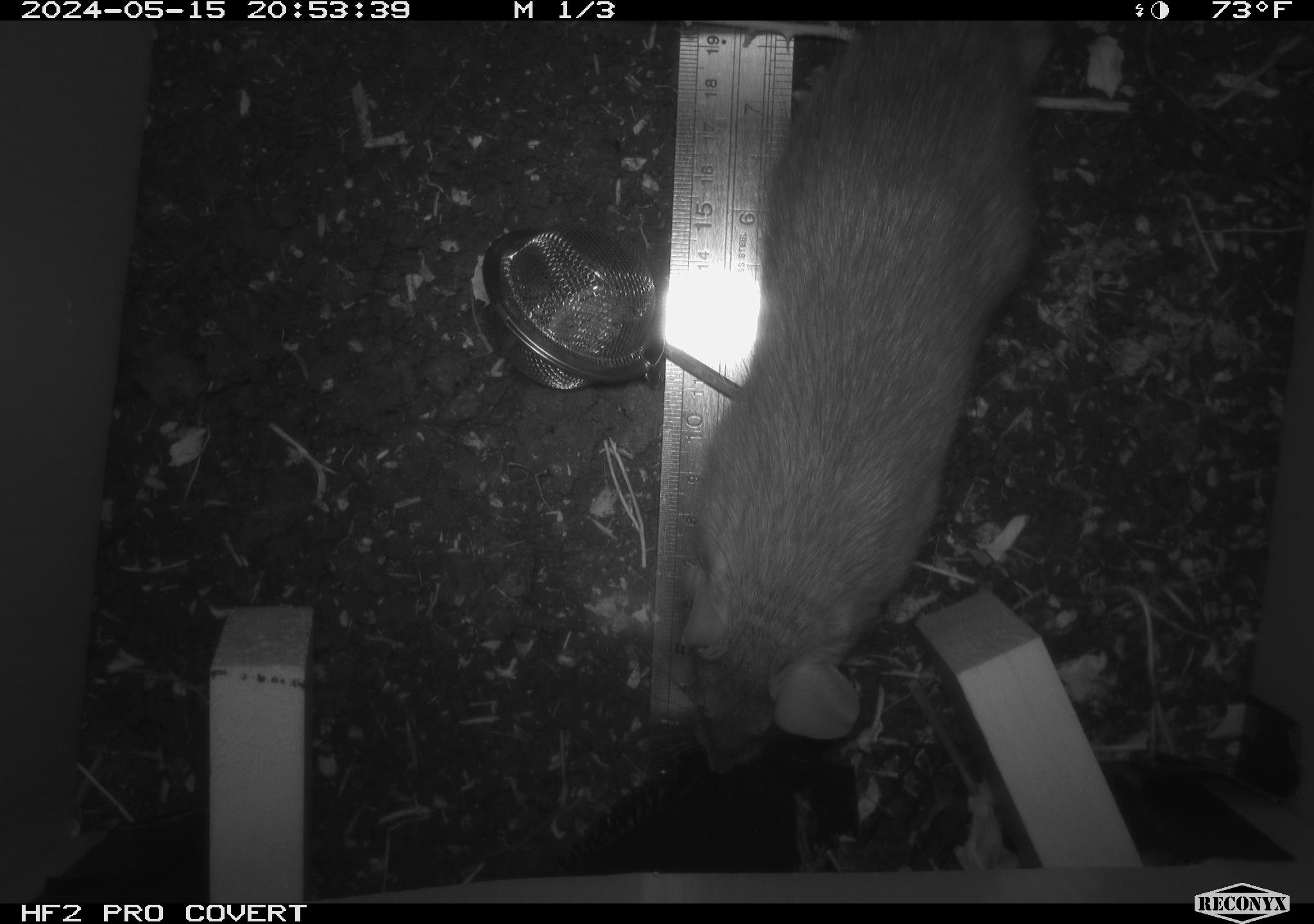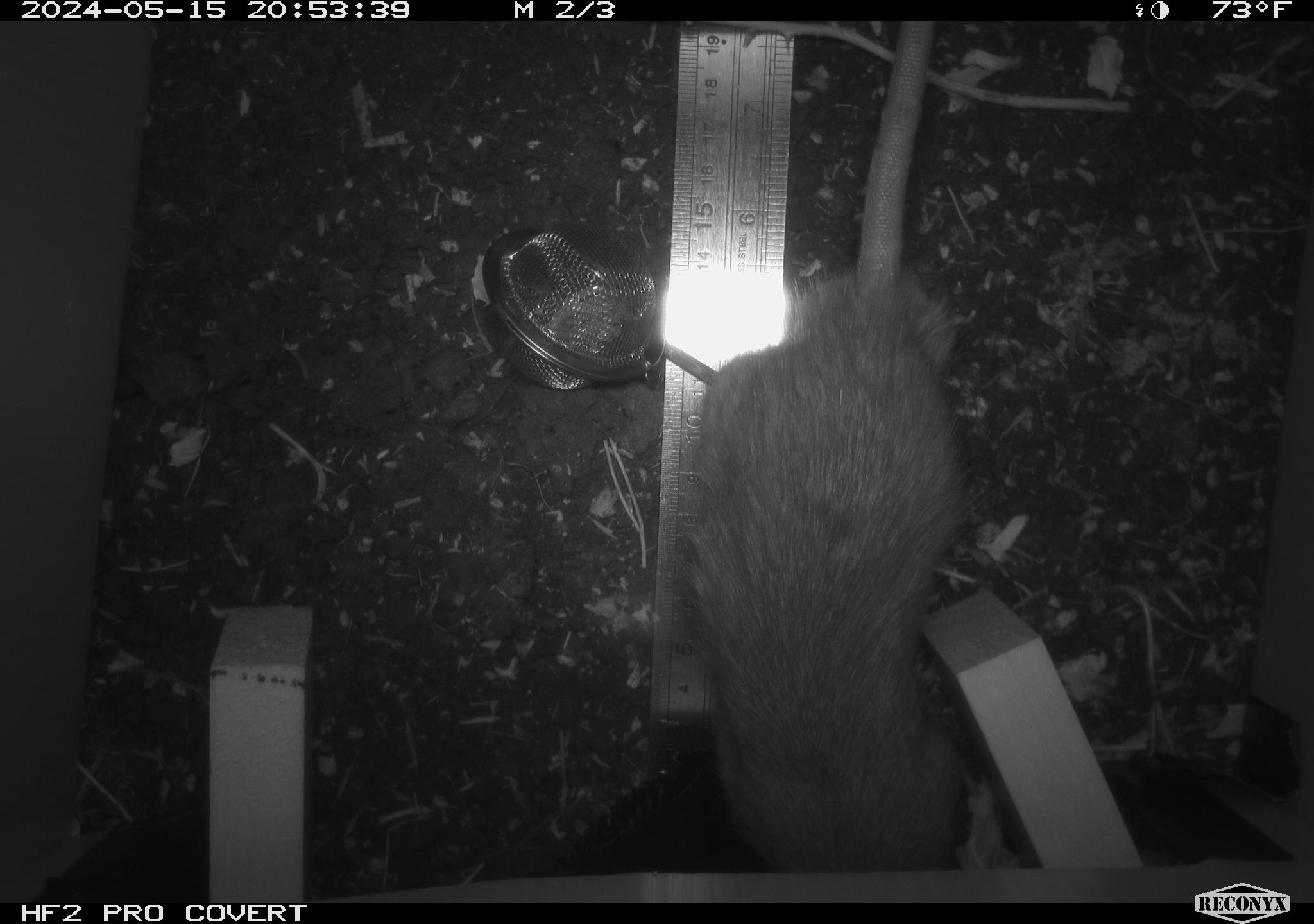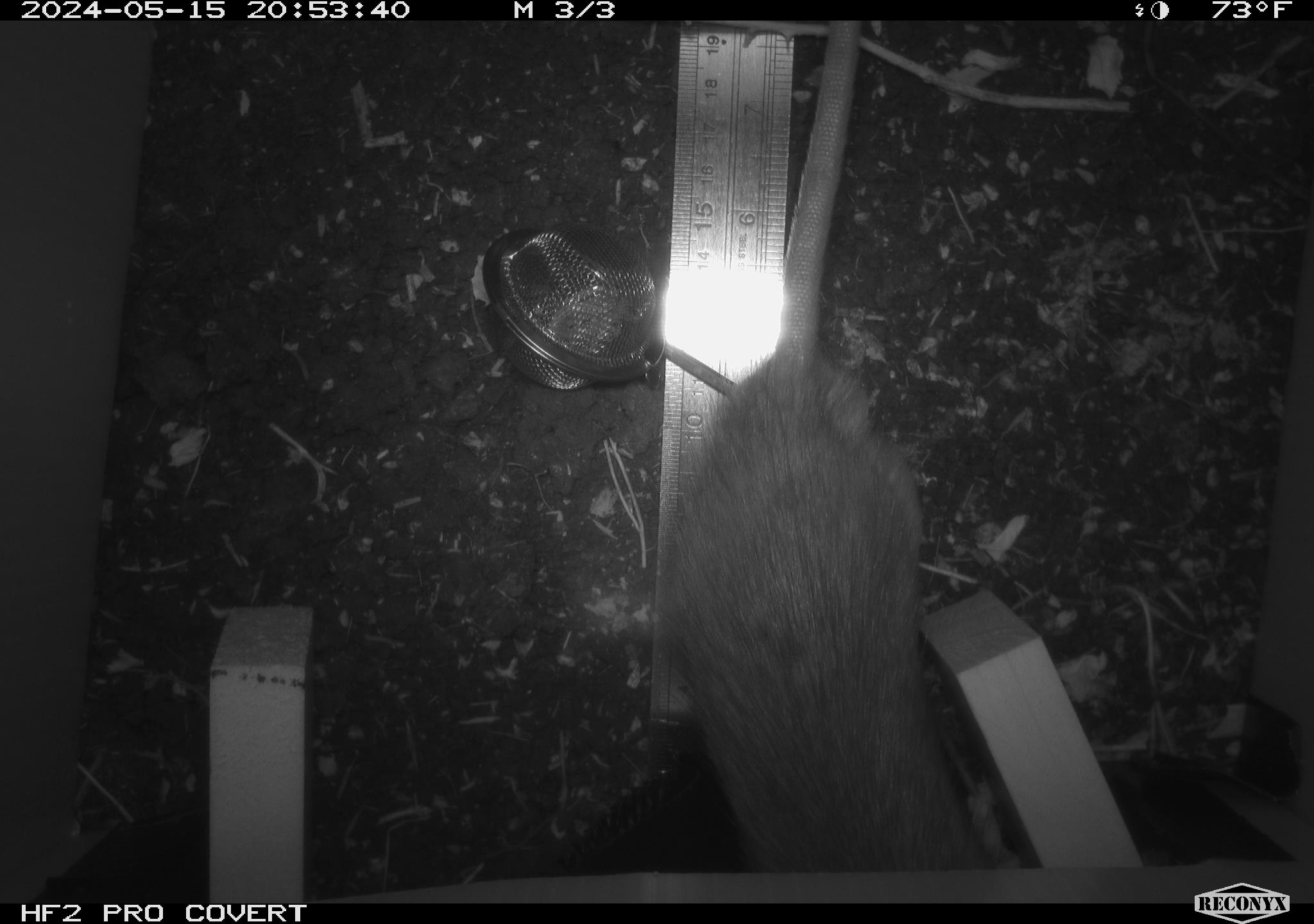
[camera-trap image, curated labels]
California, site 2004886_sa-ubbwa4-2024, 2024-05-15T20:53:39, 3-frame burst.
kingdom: Animalia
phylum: Chordata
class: Mammalia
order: Rodentia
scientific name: Rodentia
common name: woodrat or rat or mouse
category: woodrat or rat or mouse species